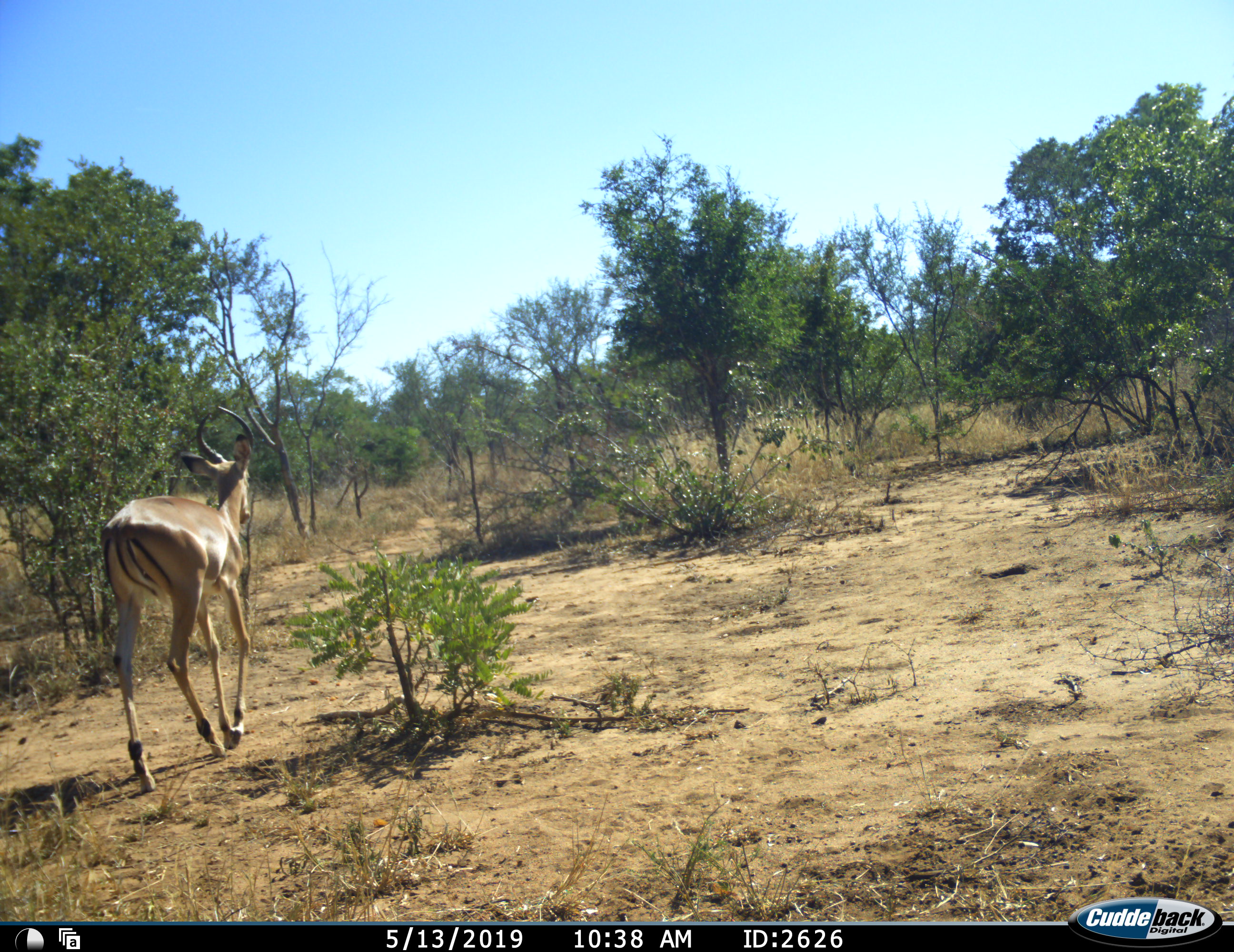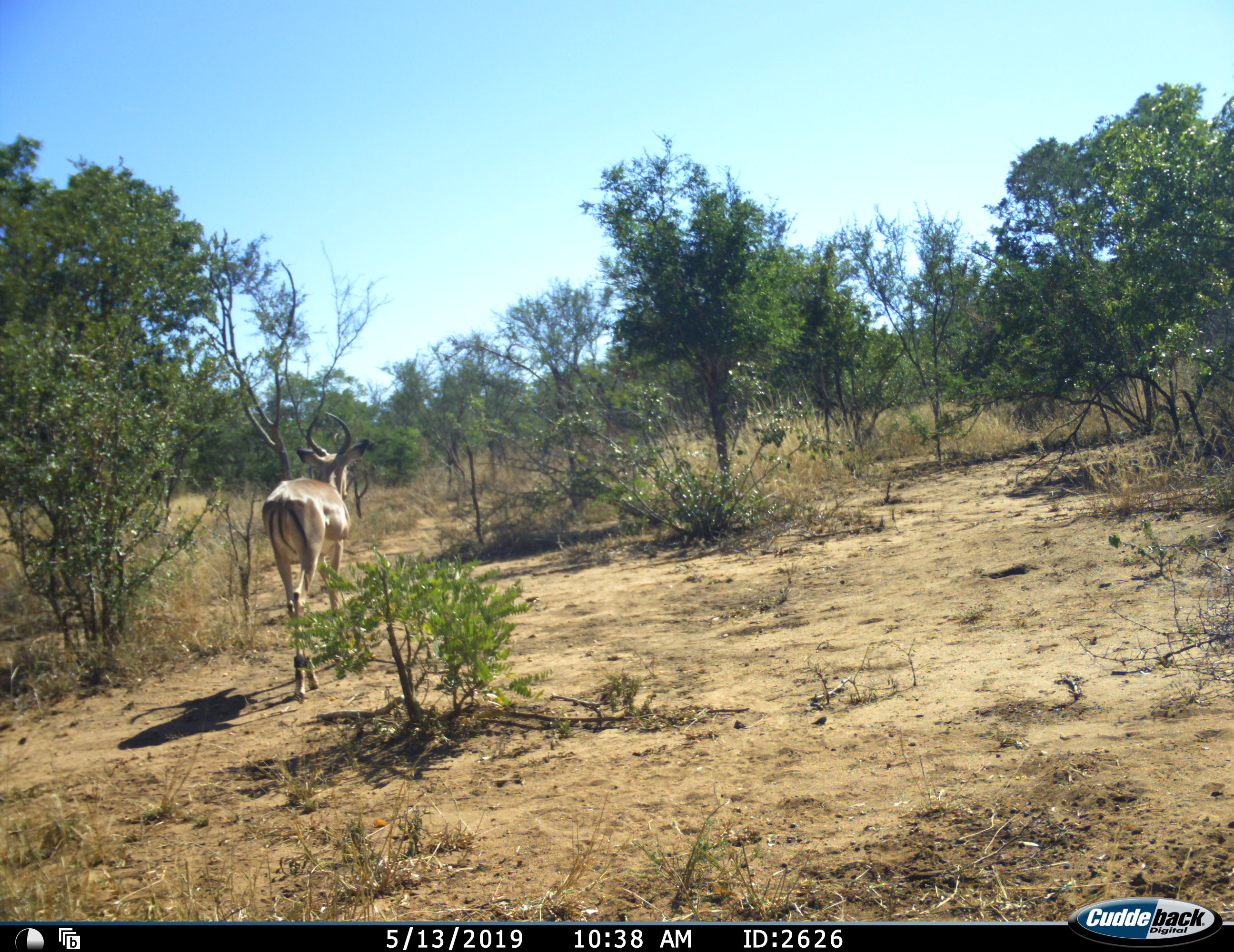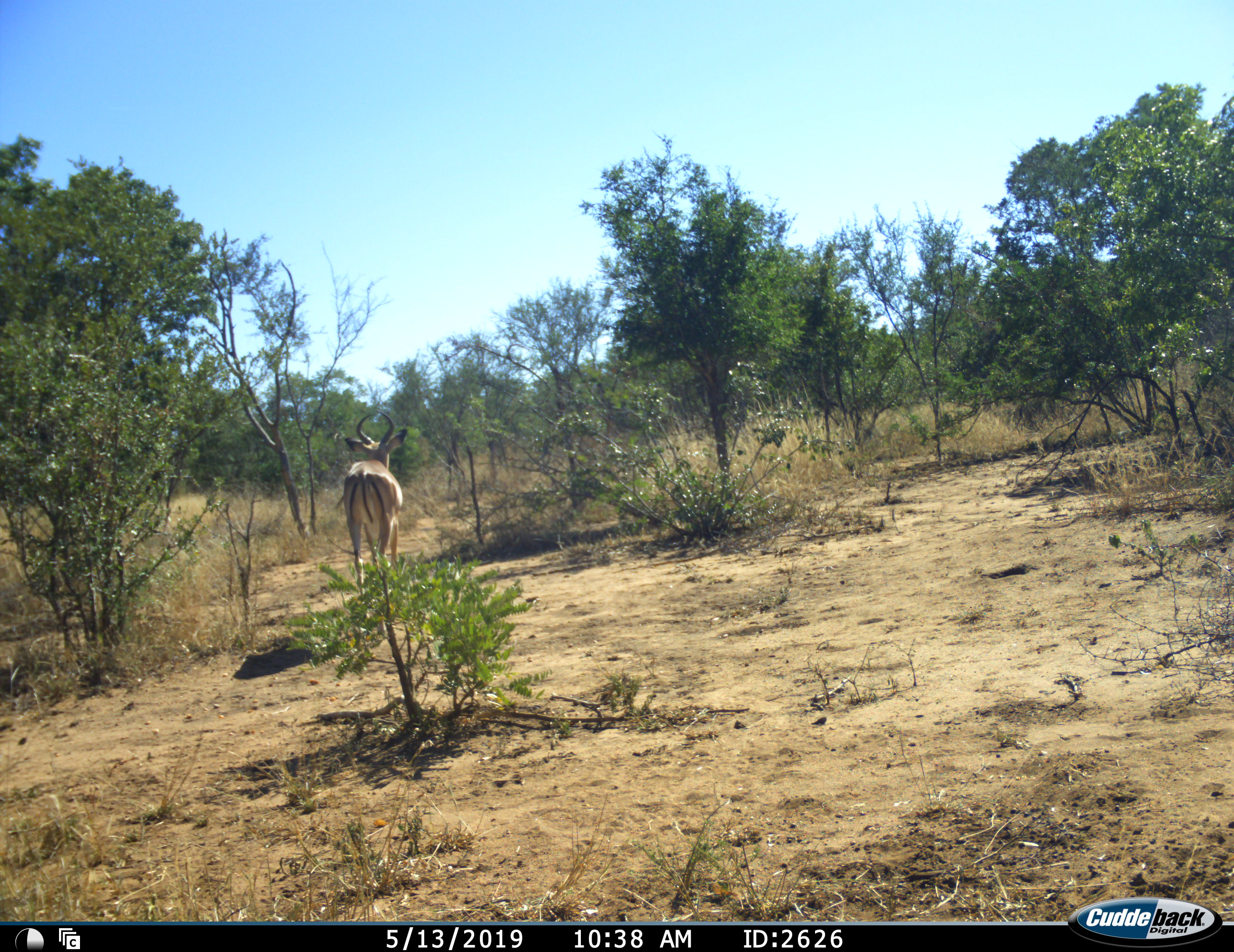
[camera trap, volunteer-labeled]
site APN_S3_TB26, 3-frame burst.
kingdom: Animalia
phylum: Chordata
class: Mammalia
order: Artiodactyla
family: Bovidae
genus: Aepyceros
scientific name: Aepyceros melampus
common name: impala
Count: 1.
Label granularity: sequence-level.